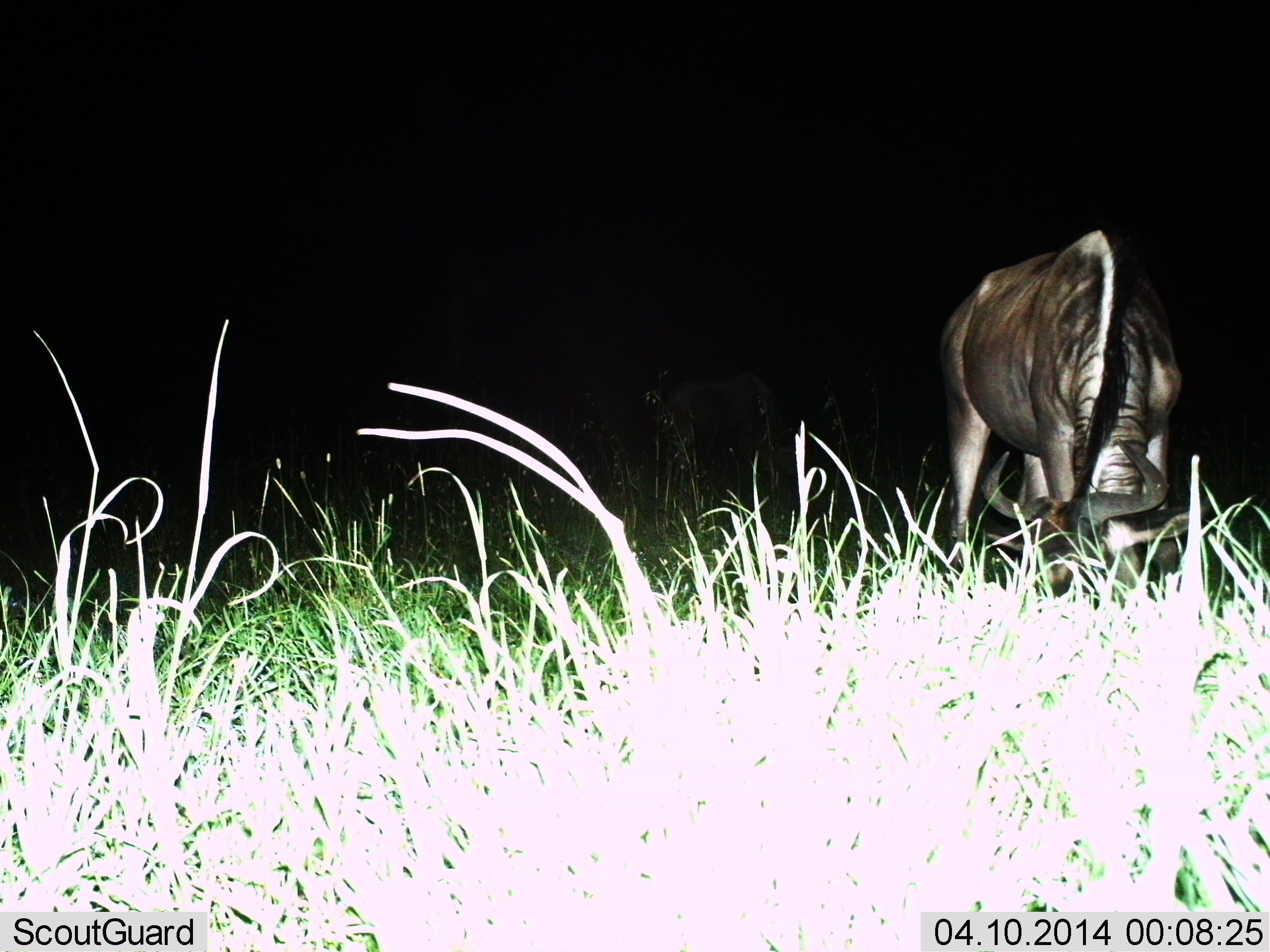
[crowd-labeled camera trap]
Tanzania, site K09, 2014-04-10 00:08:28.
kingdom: Animalia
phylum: Chordata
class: Mammalia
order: Artiodactyla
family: Bovidae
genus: Connochaetes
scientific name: Connochaetes taurinus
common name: blue wildebeest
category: wildebeest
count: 1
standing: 0%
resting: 0%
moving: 0%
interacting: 0%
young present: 0%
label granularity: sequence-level